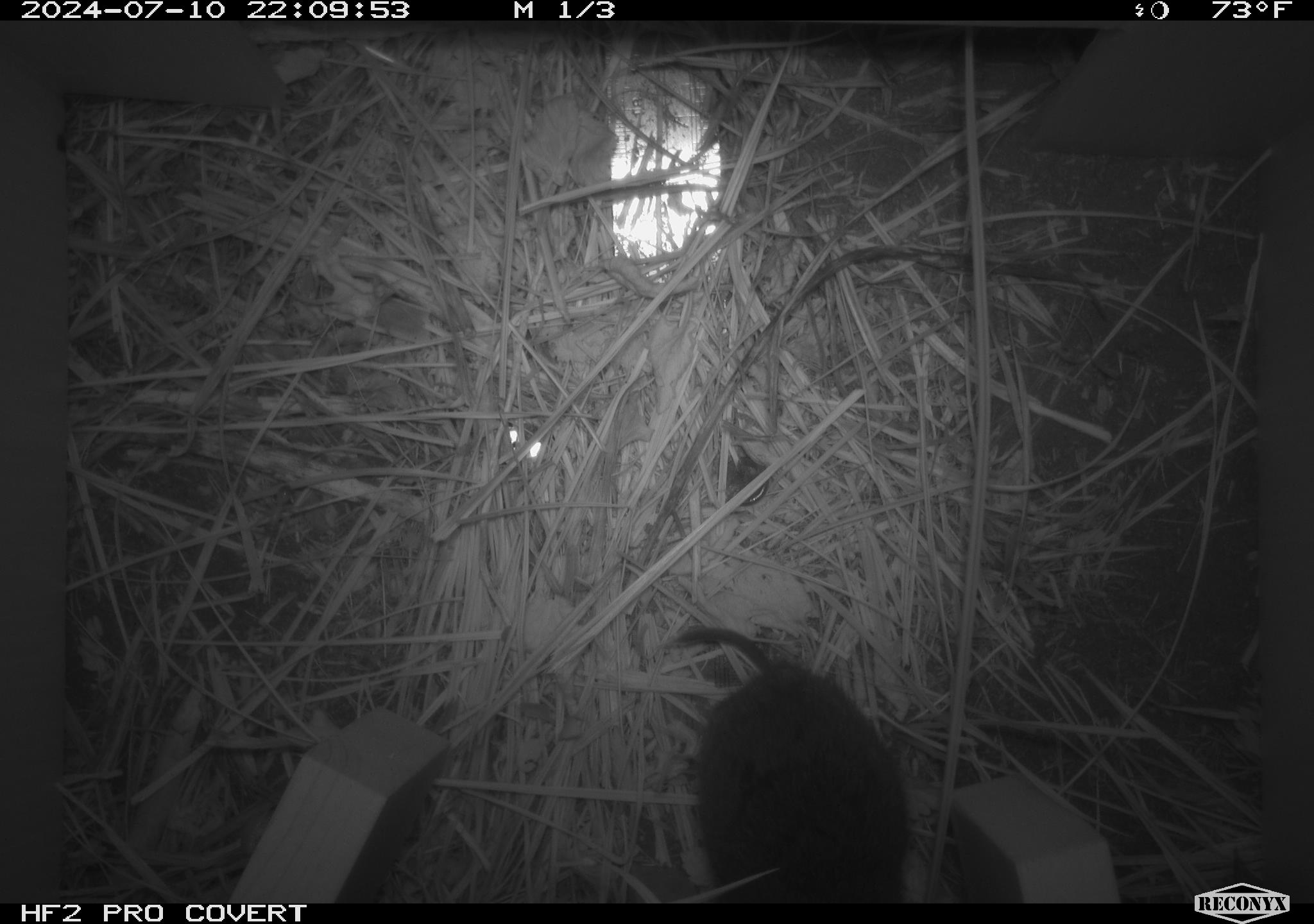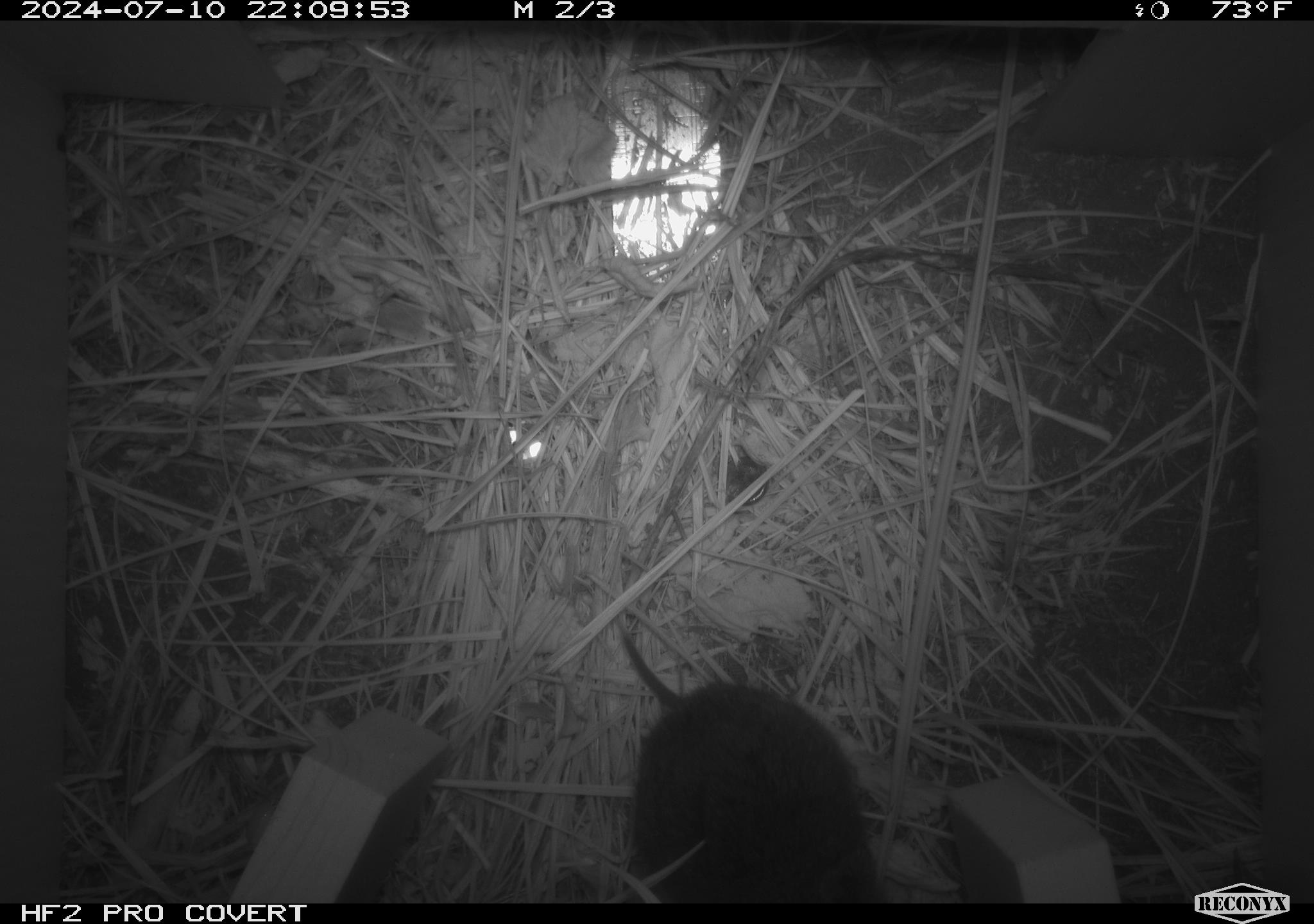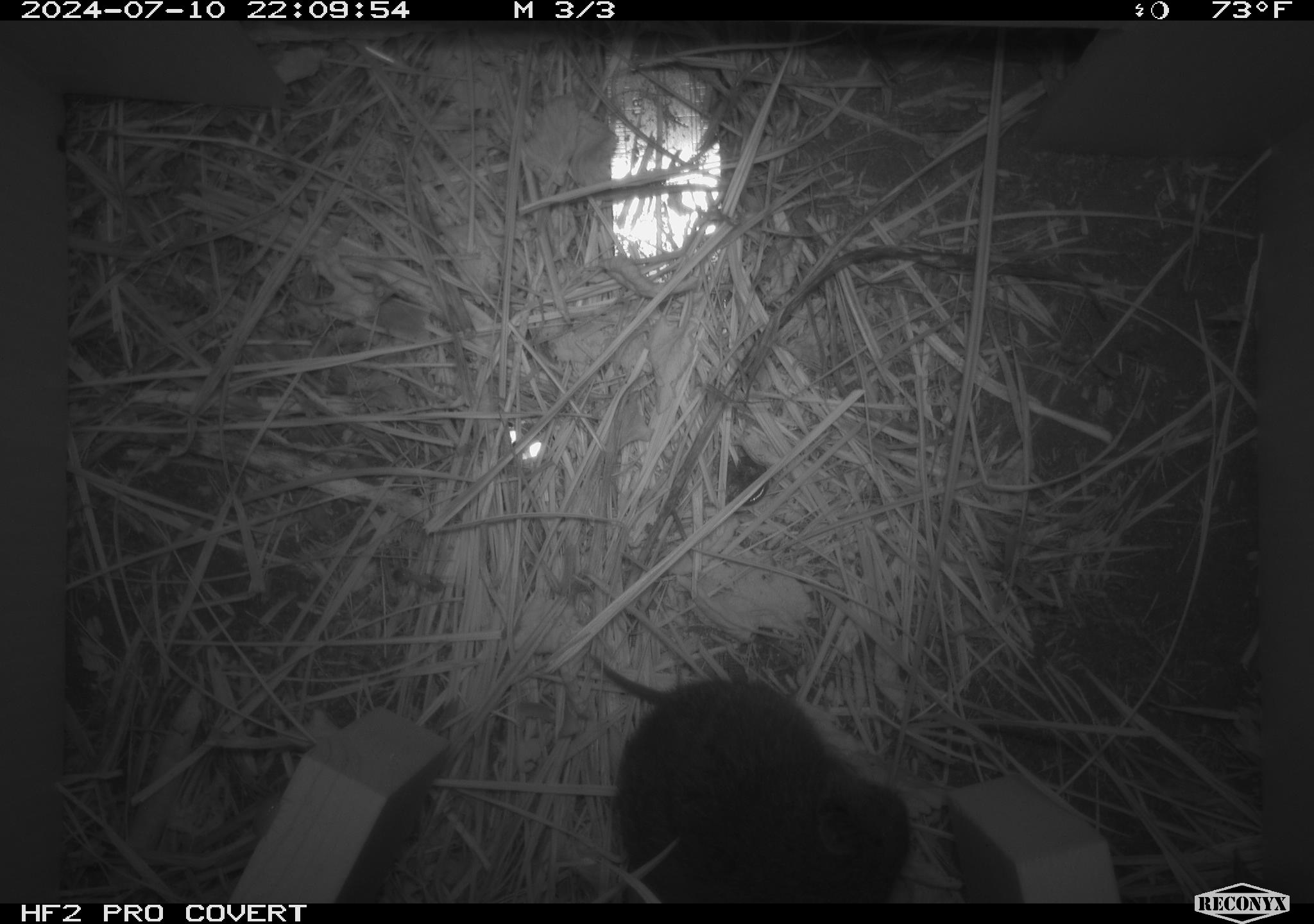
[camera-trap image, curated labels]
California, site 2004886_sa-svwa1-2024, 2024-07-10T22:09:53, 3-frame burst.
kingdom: Animalia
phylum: Chordata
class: Mammalia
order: Rodentia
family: Cricetidae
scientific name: Arvicolinae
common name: voles, lemmings, and muskrats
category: arvicolinae subfamily